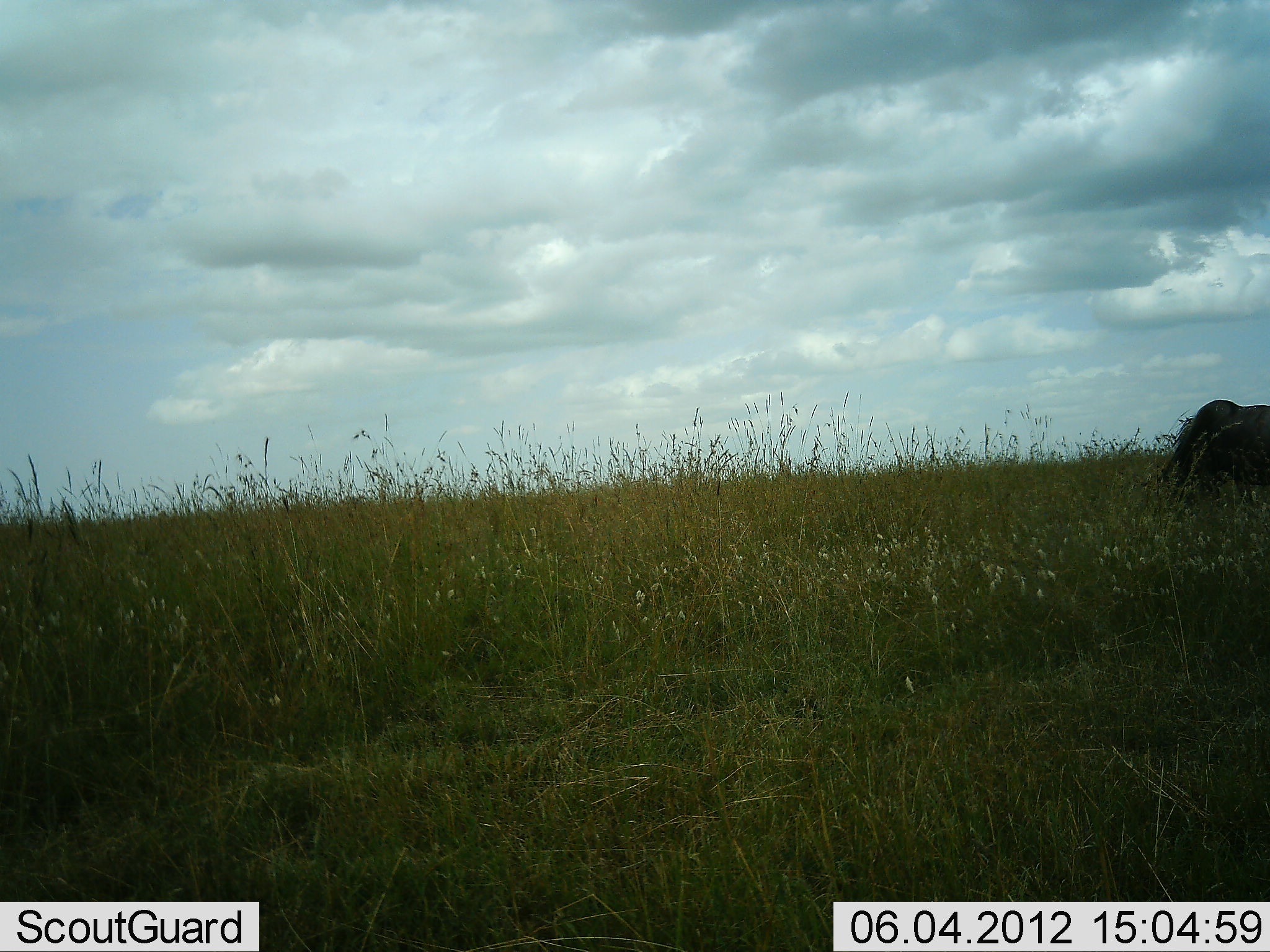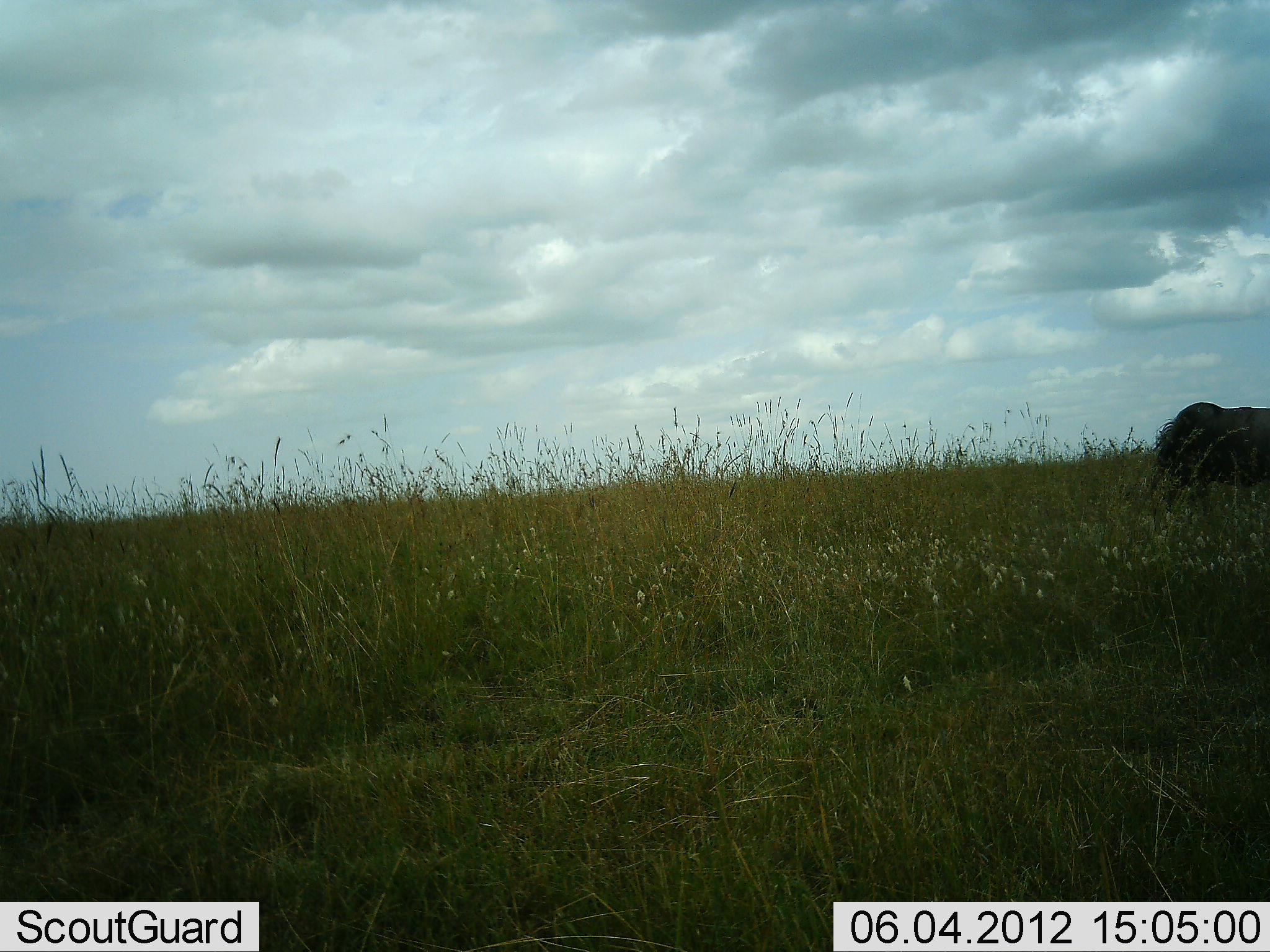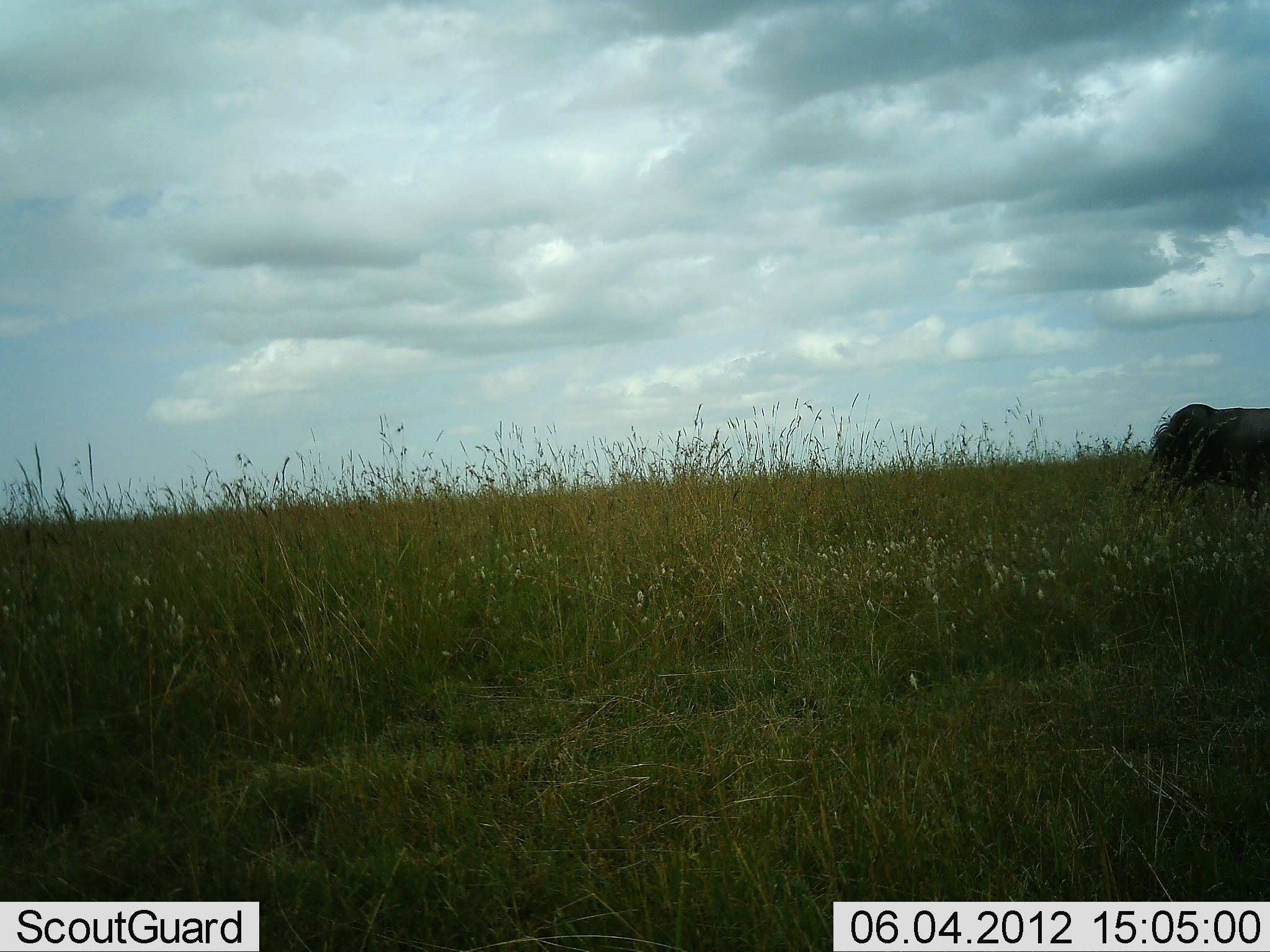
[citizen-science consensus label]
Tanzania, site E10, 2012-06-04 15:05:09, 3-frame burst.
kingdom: Animalia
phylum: Chordata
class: Mammalia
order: Artiodactyla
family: Bovidae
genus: Connochaetes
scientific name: Connochaetes taurinus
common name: blue wildebeest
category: wildebeest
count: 1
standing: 10%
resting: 0%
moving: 50%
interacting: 0%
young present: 0%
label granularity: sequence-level